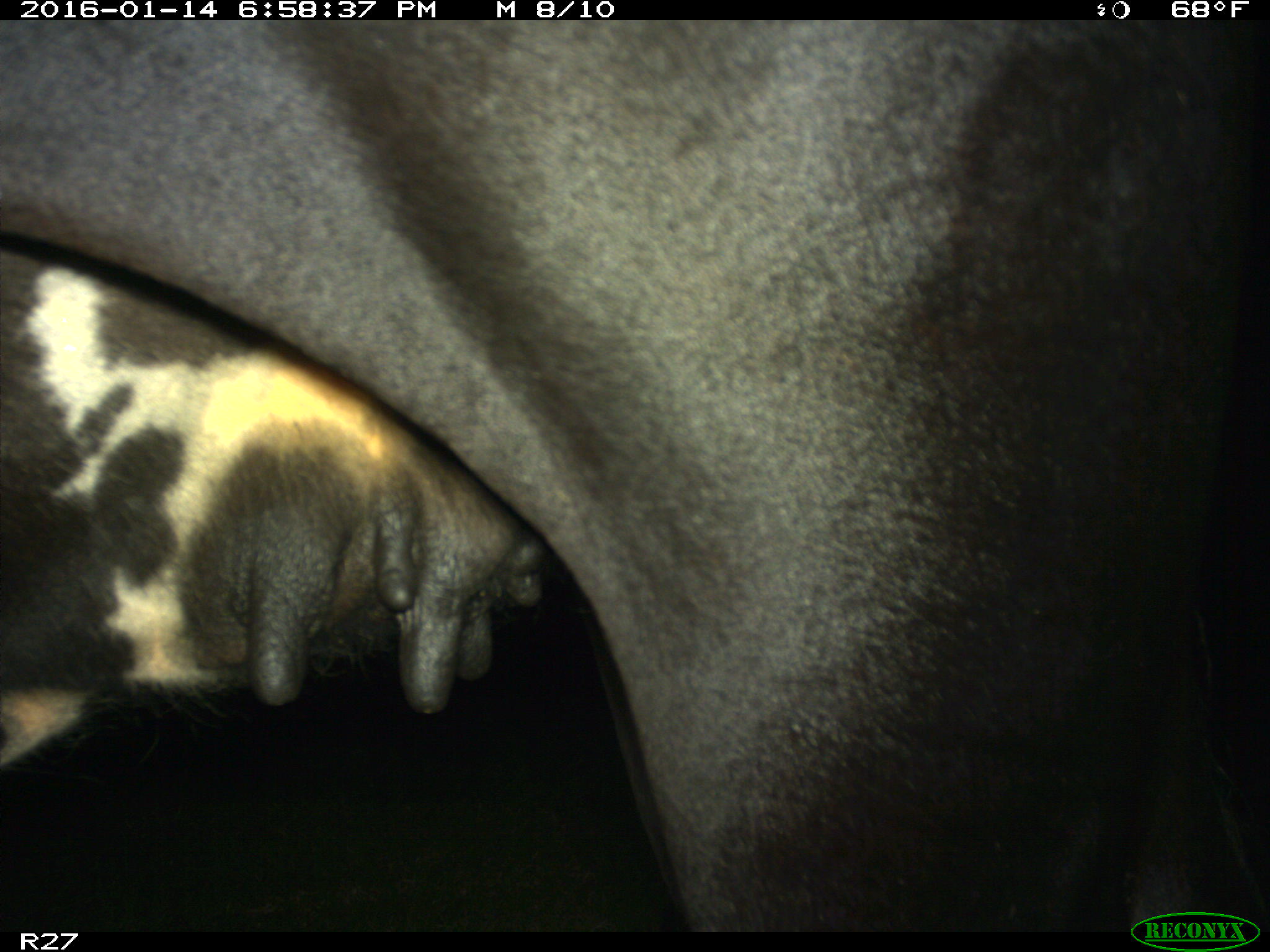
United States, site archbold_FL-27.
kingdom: Animalia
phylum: Chordata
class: Mammalia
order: Artiodactyla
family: Bovidae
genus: Bos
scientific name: Bos taurus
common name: domestic cow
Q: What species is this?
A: Bos taurus (domestic cow).